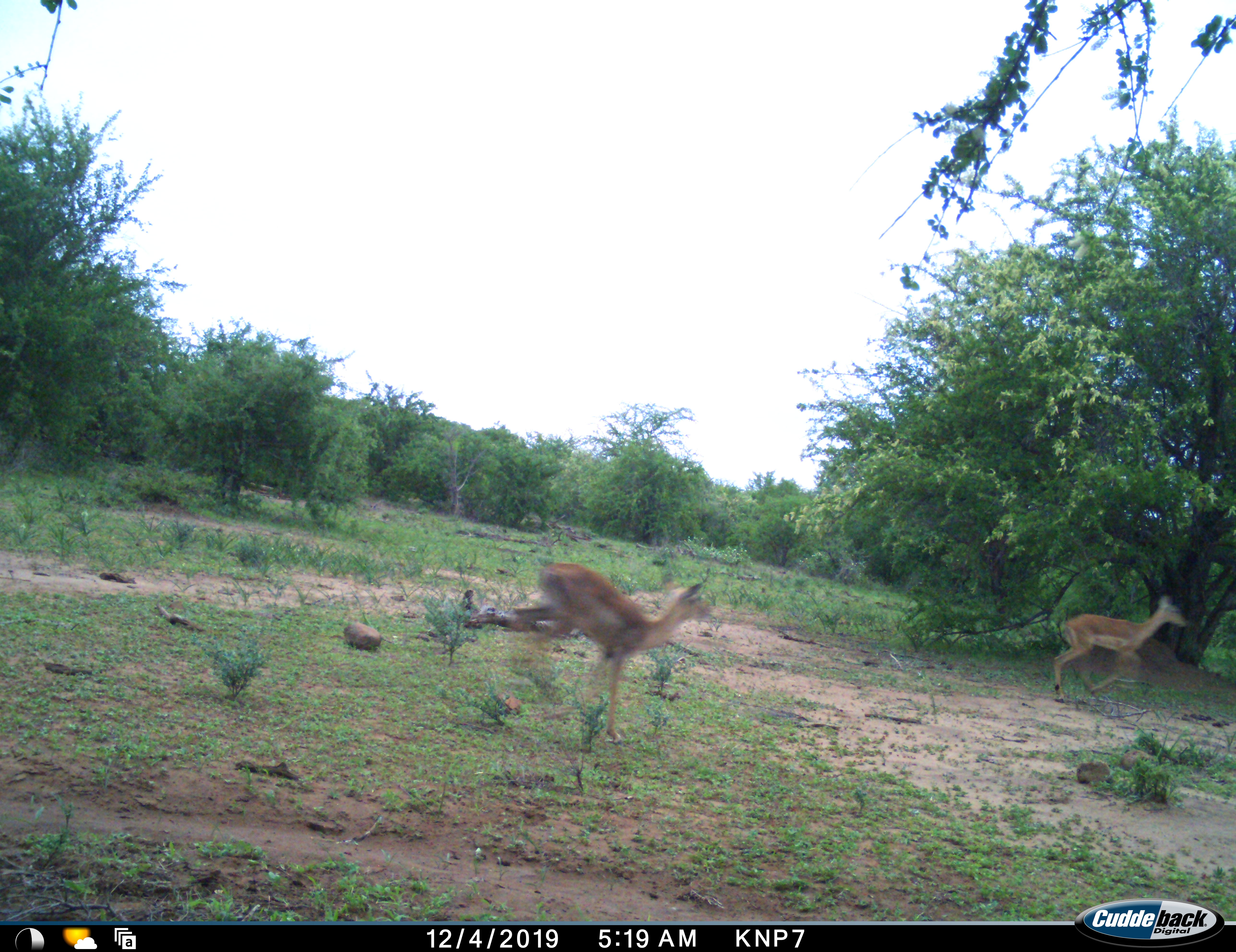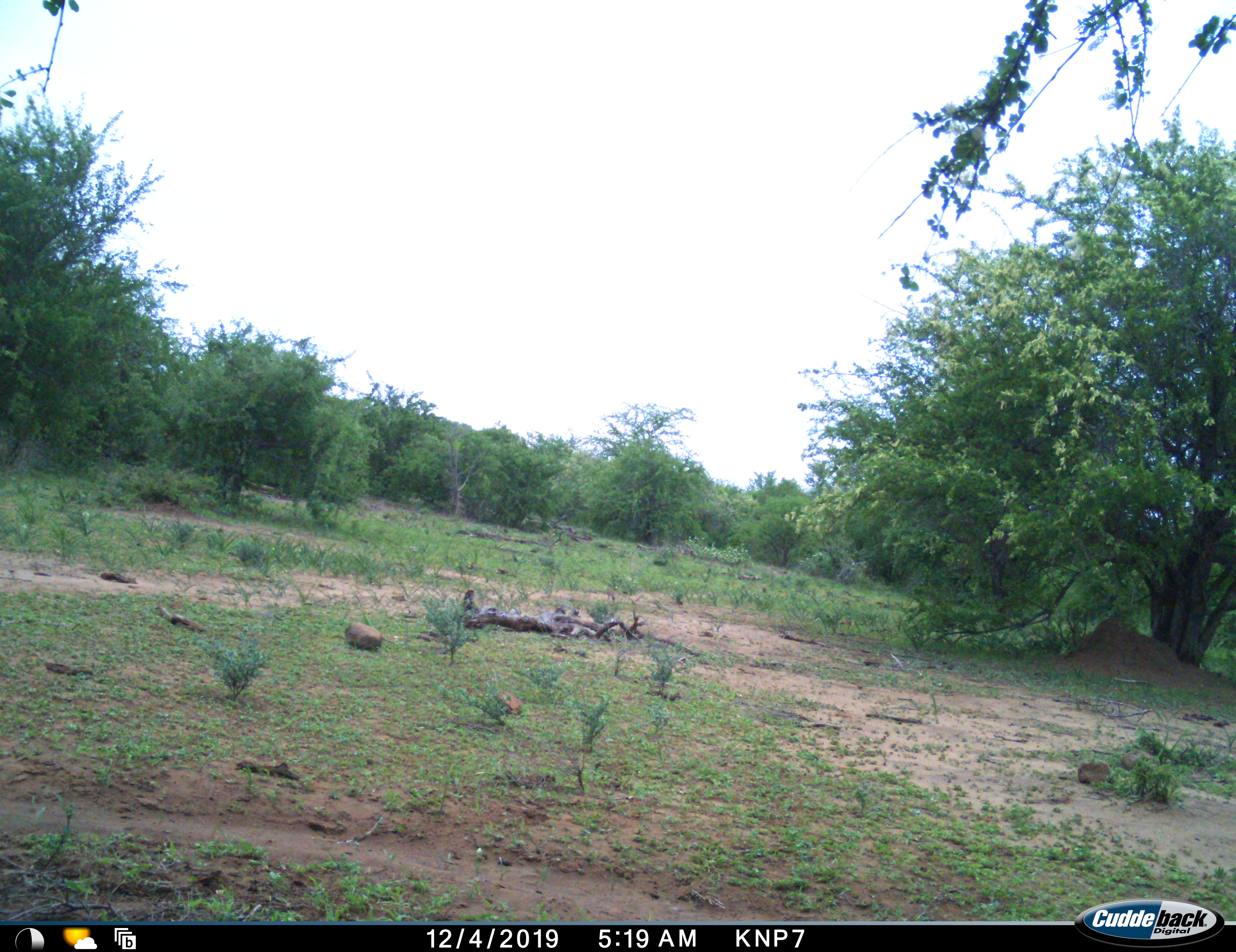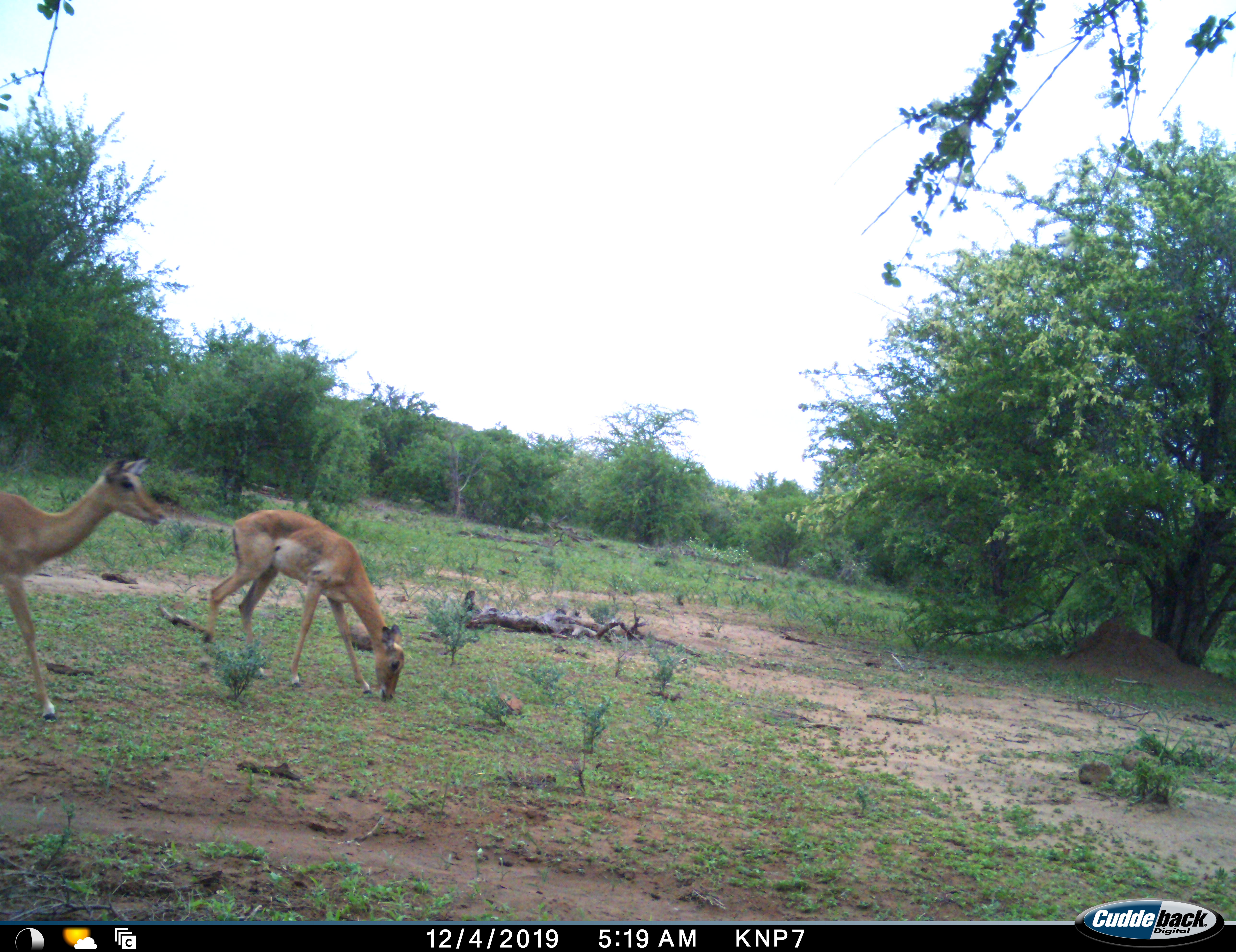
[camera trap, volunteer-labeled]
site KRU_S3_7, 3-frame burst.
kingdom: Animalia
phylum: Chordata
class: Mammalia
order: Artiodactyla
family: Bovidae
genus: Aepyceros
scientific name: Aepyceros melampus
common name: impala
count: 3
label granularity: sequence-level